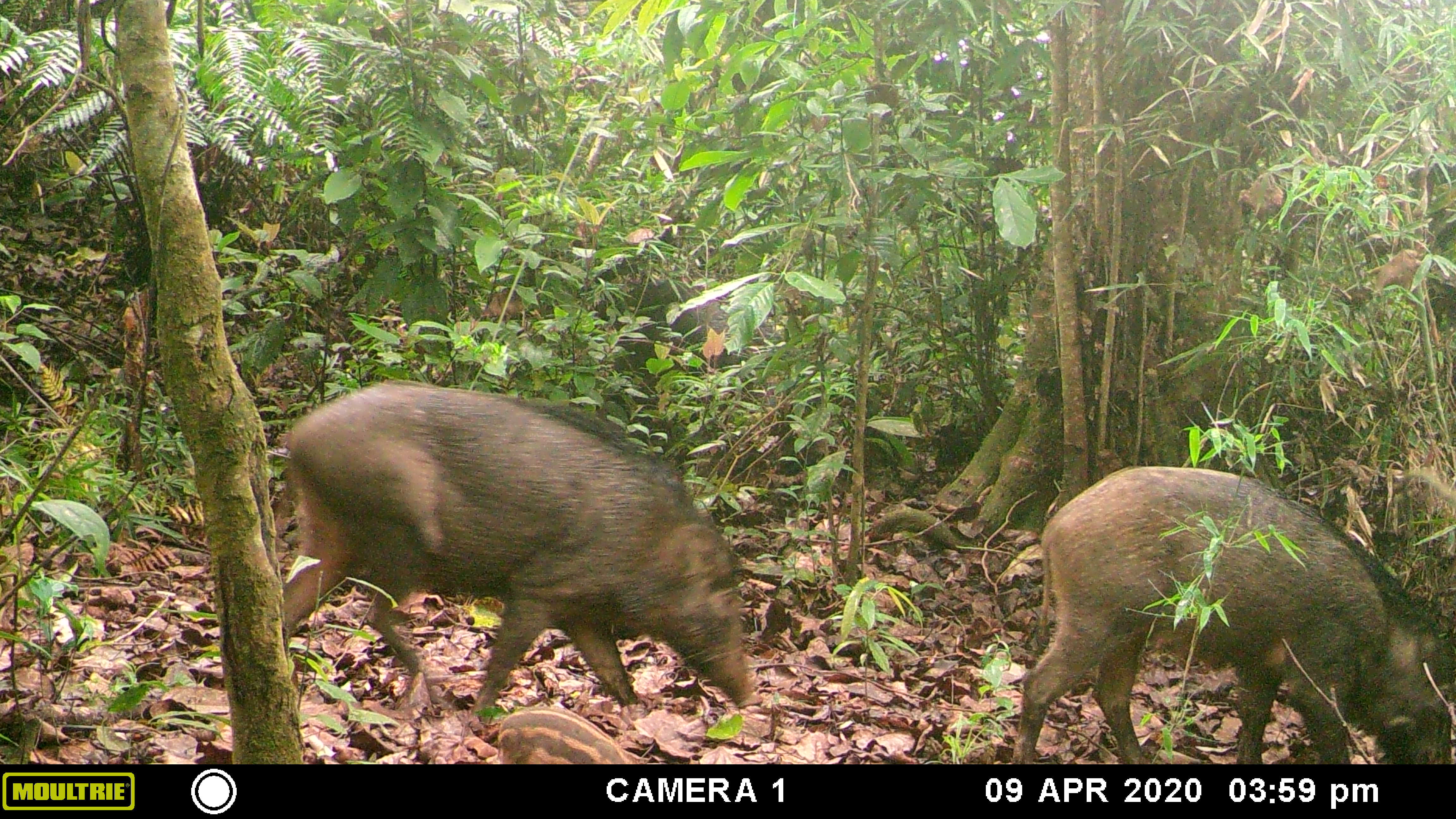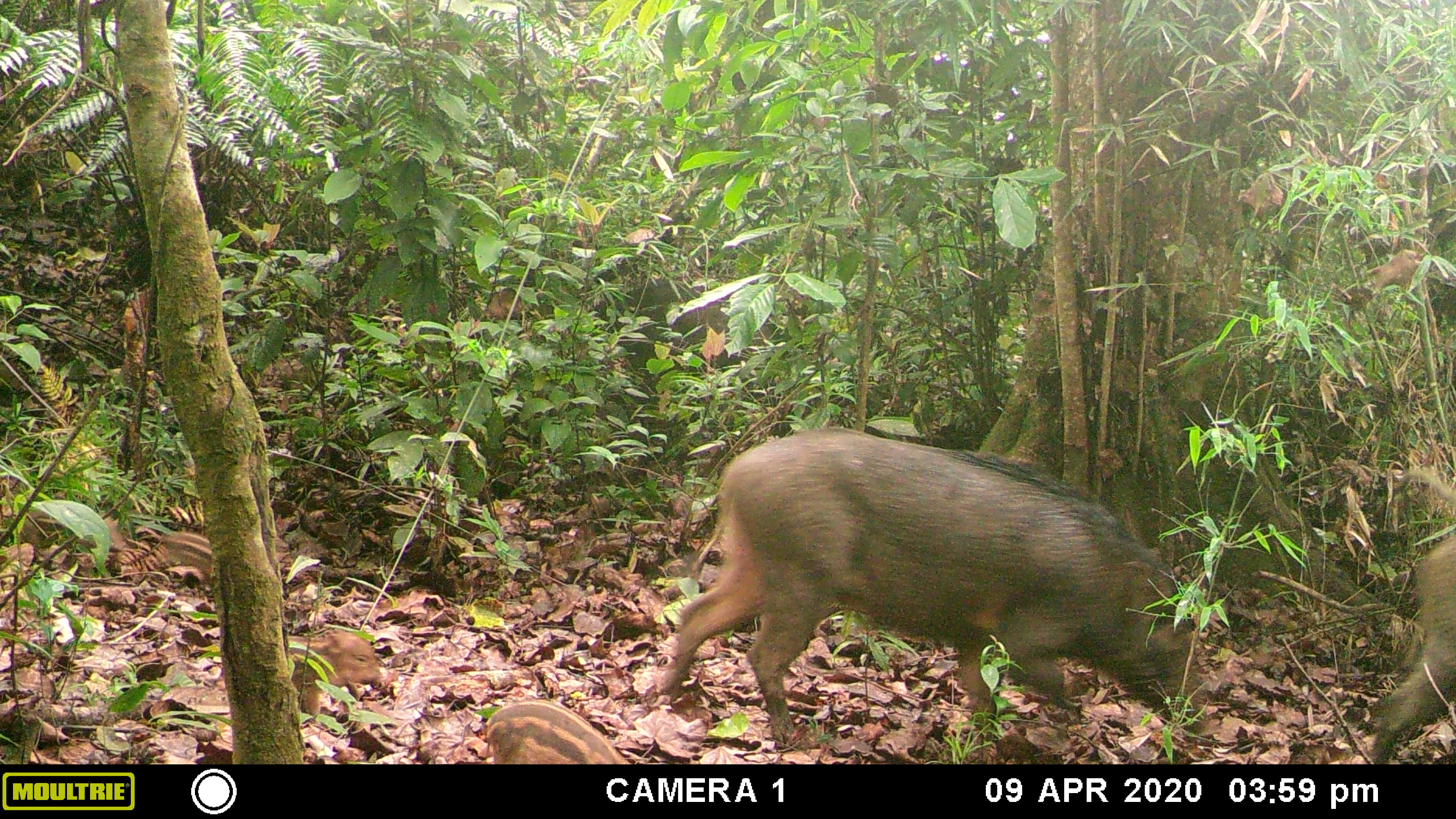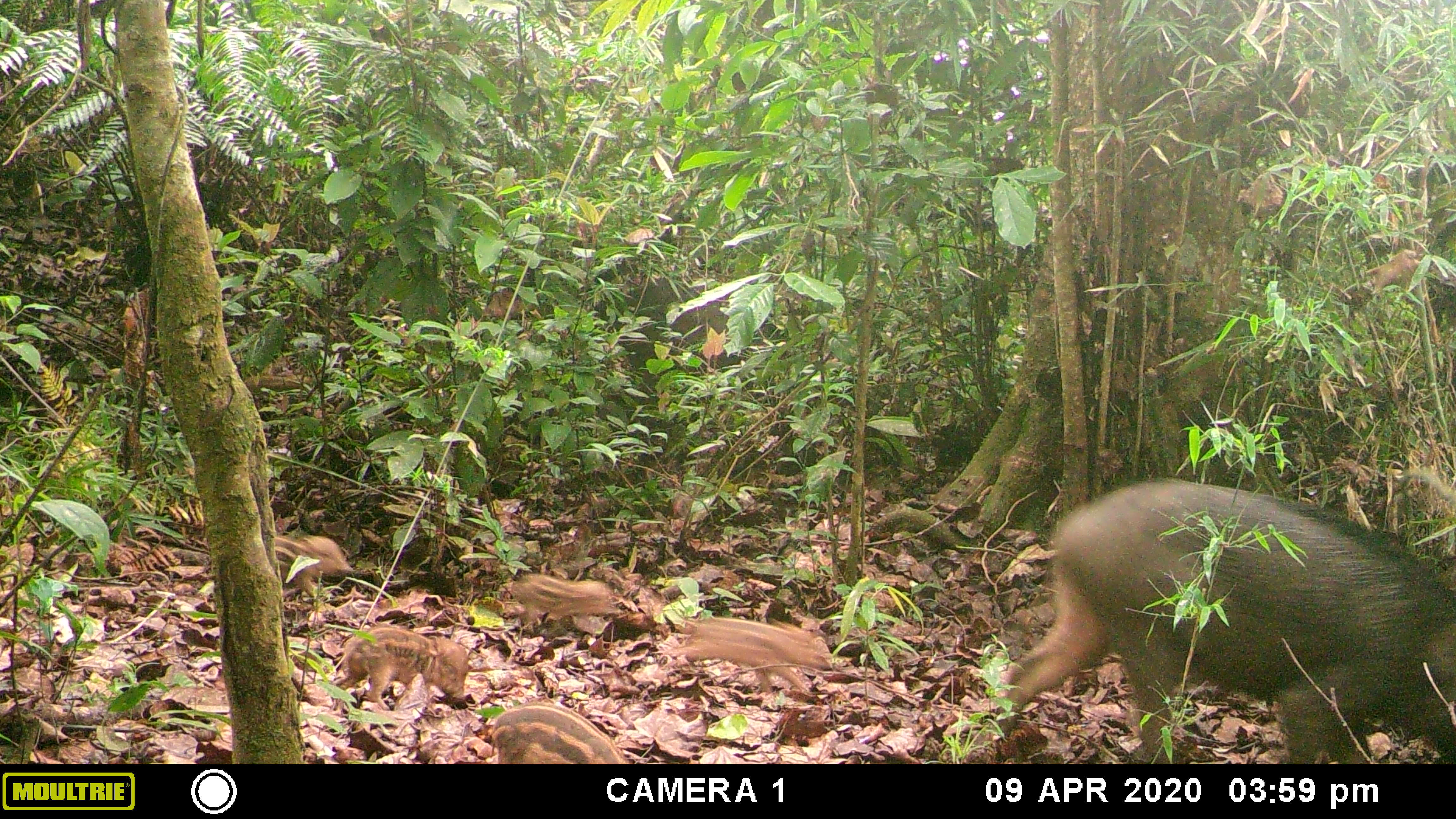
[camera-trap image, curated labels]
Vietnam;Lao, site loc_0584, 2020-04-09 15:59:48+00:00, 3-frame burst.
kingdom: Animalia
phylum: Chordata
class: Mammalia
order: Artiodactyla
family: Suidae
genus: Sus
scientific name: Sus scrofa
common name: eurasian wild pig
Eurasian wild pig (Sus scrofa). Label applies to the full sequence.